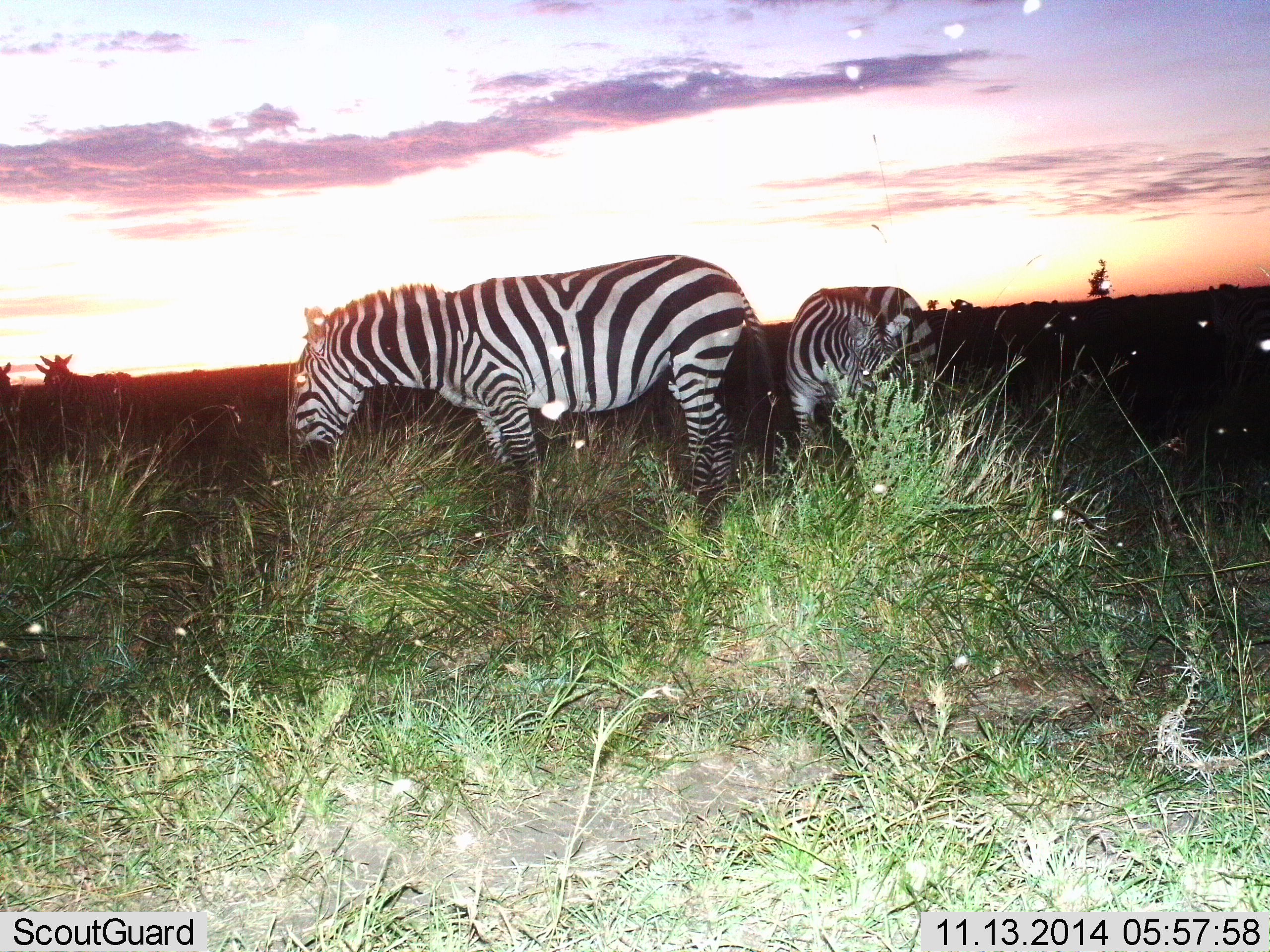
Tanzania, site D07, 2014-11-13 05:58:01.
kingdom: Animalia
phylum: Chordata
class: Mammalia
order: Perissodactyla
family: Equidae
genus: Equus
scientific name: Equus quagga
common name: plains zebra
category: zebra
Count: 2.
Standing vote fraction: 64%.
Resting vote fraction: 0%.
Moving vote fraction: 14%.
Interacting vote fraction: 0%.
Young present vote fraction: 0%.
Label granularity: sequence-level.